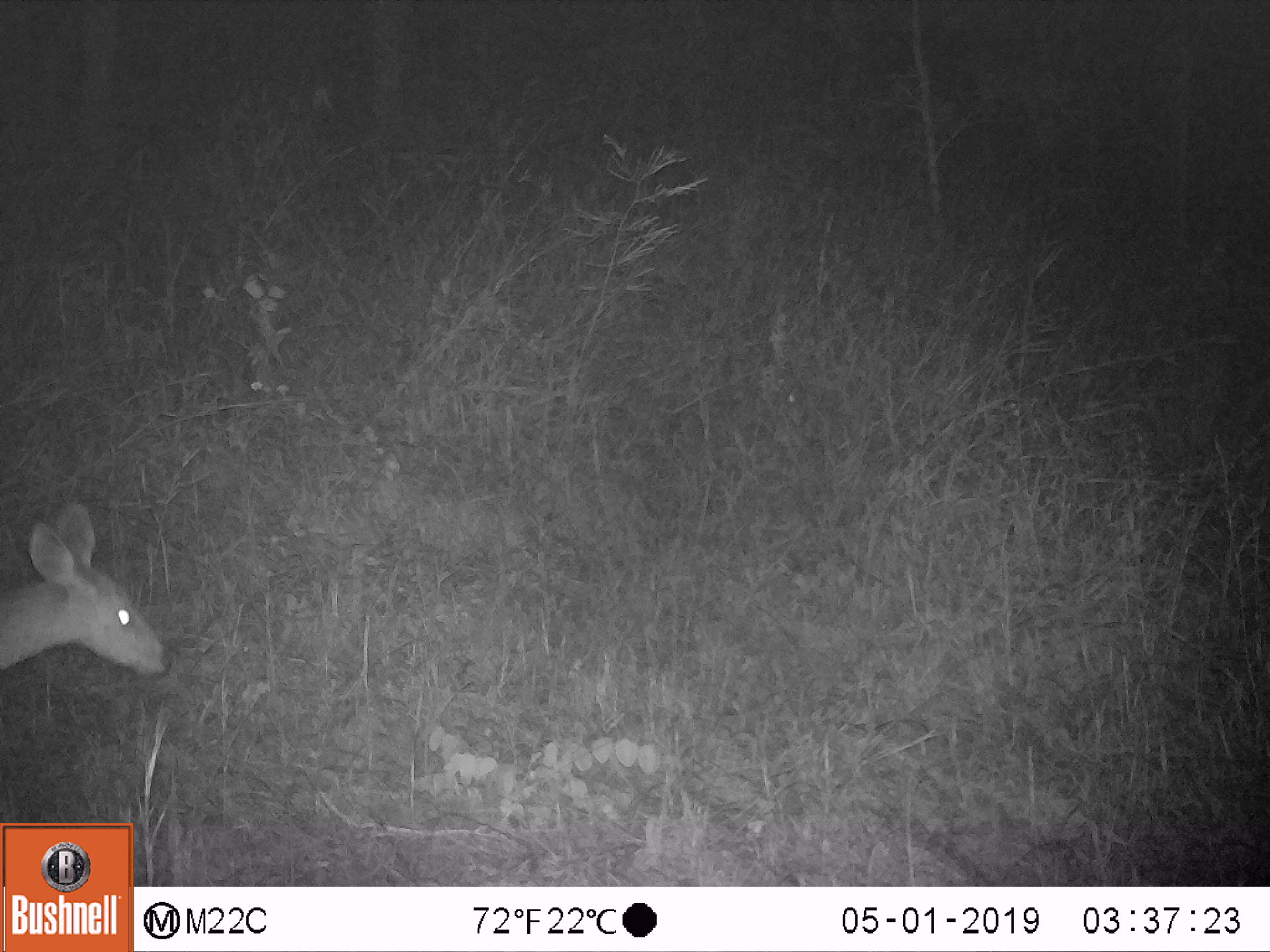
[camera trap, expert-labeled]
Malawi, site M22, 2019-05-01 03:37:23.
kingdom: Animalia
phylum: Chordata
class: Mammalia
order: Artiodactyla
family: Bovidae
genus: Redunca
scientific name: Redunca arundinum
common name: southern reedbuck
Southern reedbuck (Redunca arundinum), count 1.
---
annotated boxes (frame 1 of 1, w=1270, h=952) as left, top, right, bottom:
southern reedbuck: 0, 479, 183, 701